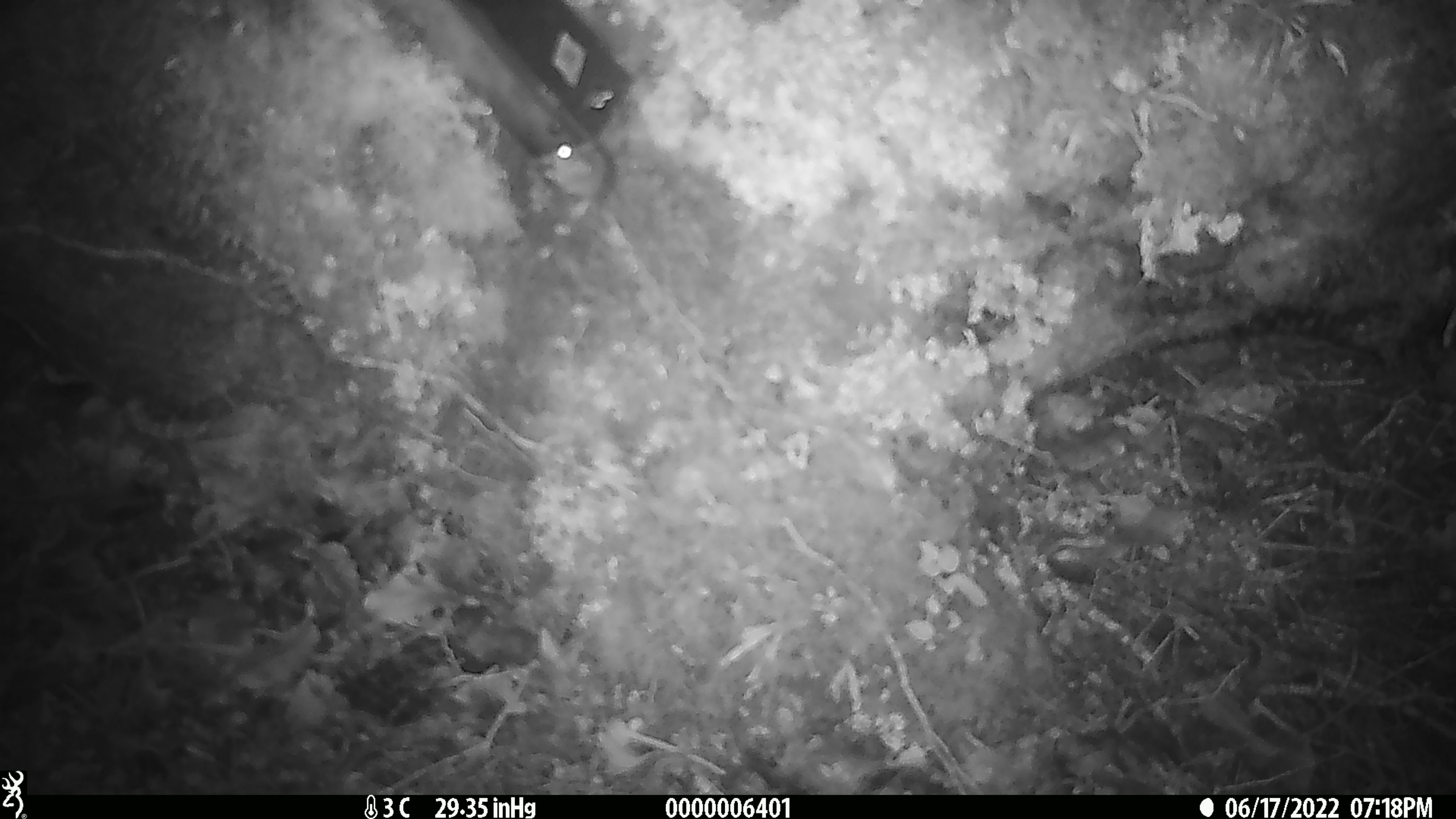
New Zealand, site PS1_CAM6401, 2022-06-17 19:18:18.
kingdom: Animalia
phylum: Chordata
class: Mammalia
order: Rodentia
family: Muridae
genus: Mus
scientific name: Mus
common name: mouse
Mouse (Mus).